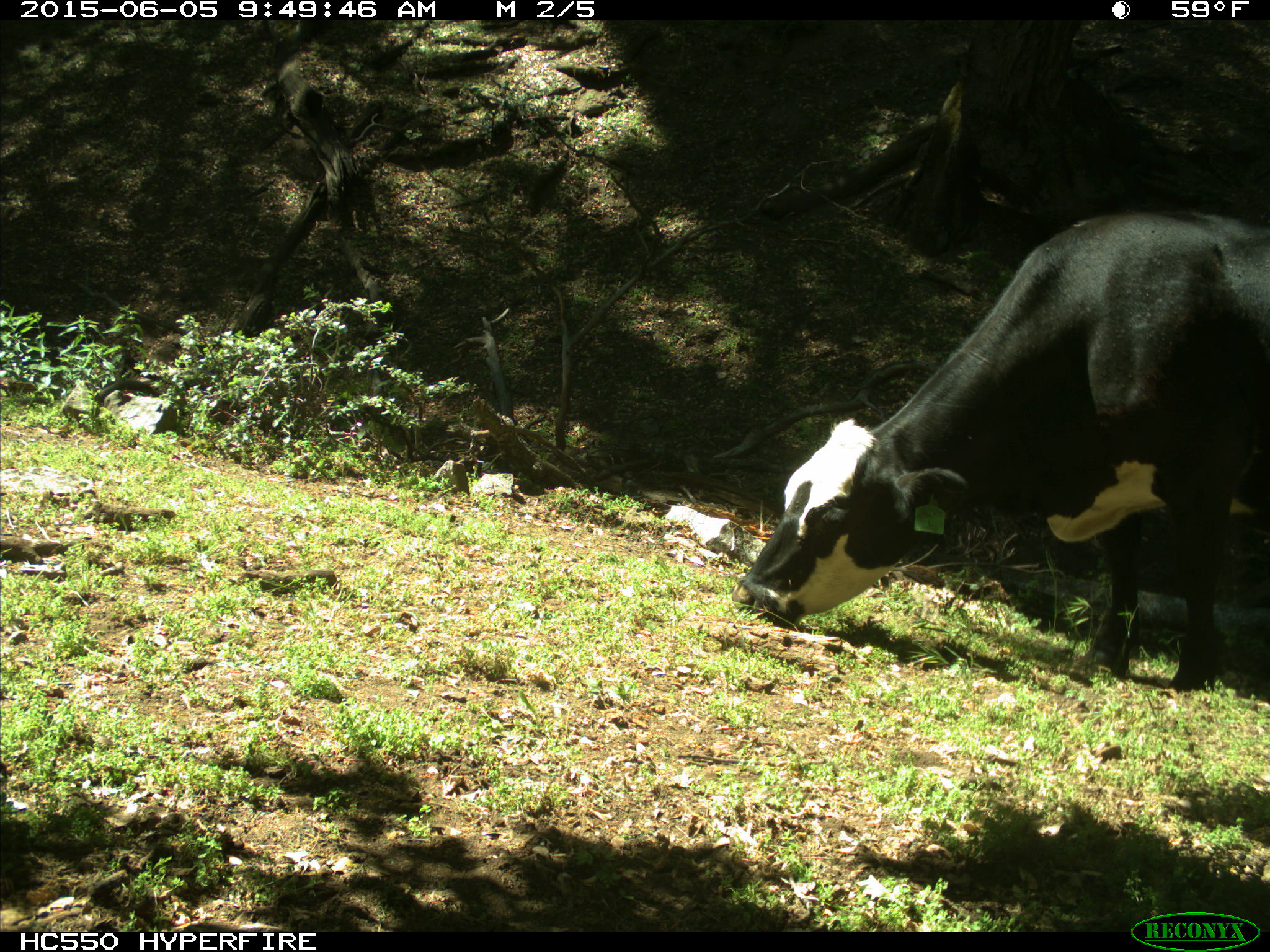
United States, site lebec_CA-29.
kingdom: Animalia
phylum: Chordata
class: Mammalia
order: Artiodactyla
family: Bovidae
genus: Bos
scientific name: Bos taurus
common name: domestic cow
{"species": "Bos taurus (domestic cow)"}